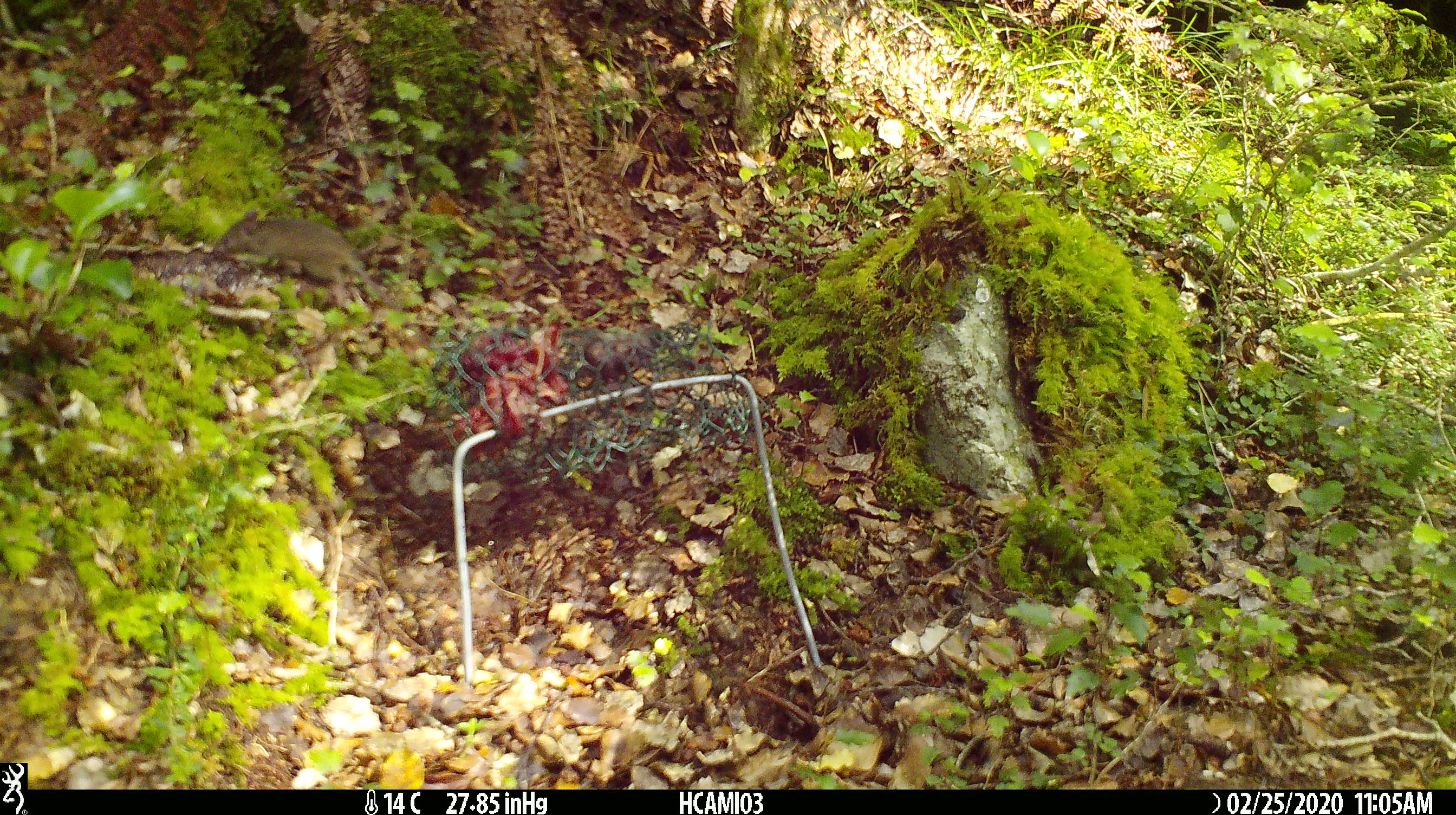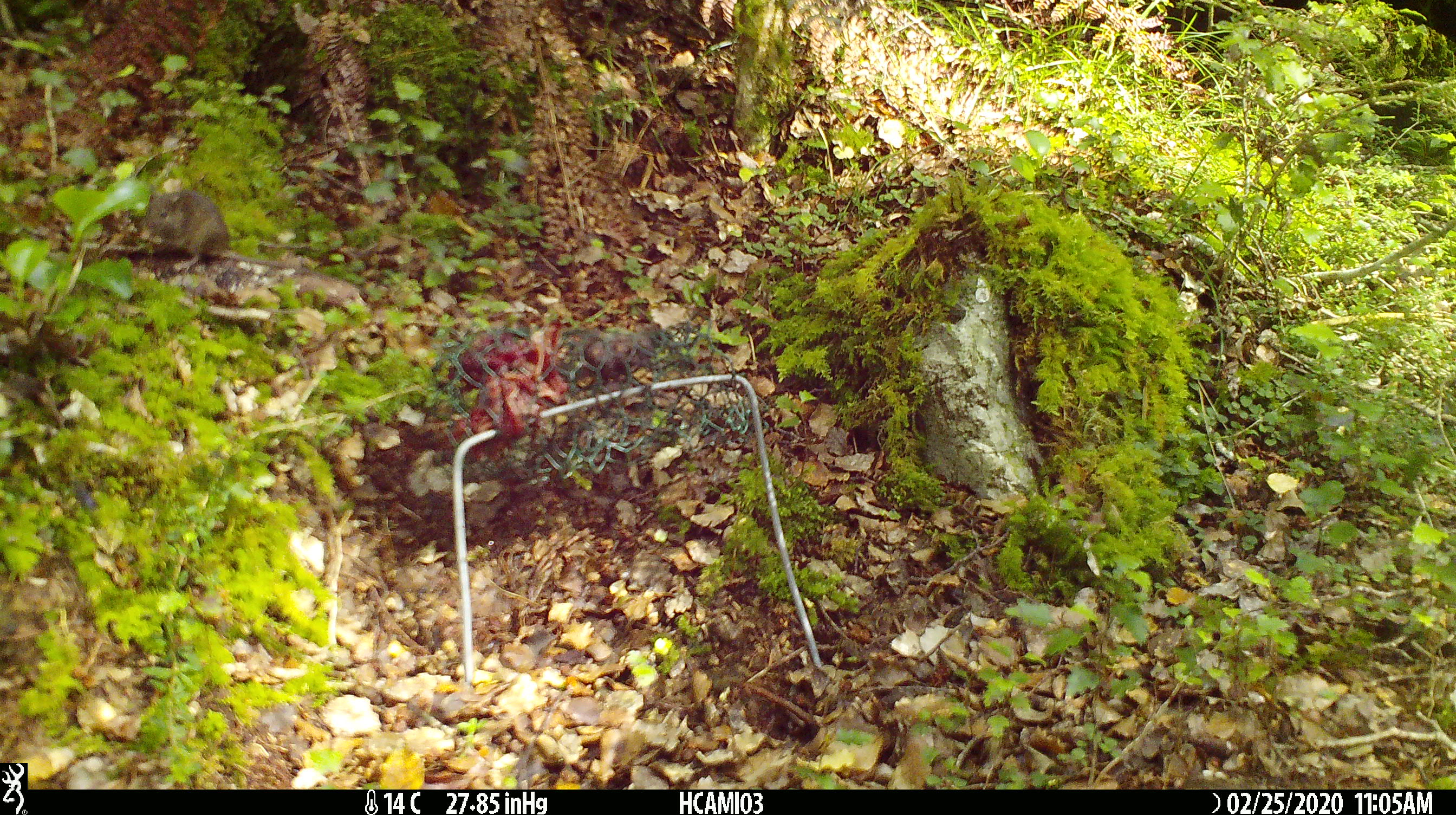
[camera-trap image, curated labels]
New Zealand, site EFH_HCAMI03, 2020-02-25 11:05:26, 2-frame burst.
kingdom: Animalia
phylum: Chordata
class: Mammalia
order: Rodentia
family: Muridae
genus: Mus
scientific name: Mus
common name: mouse